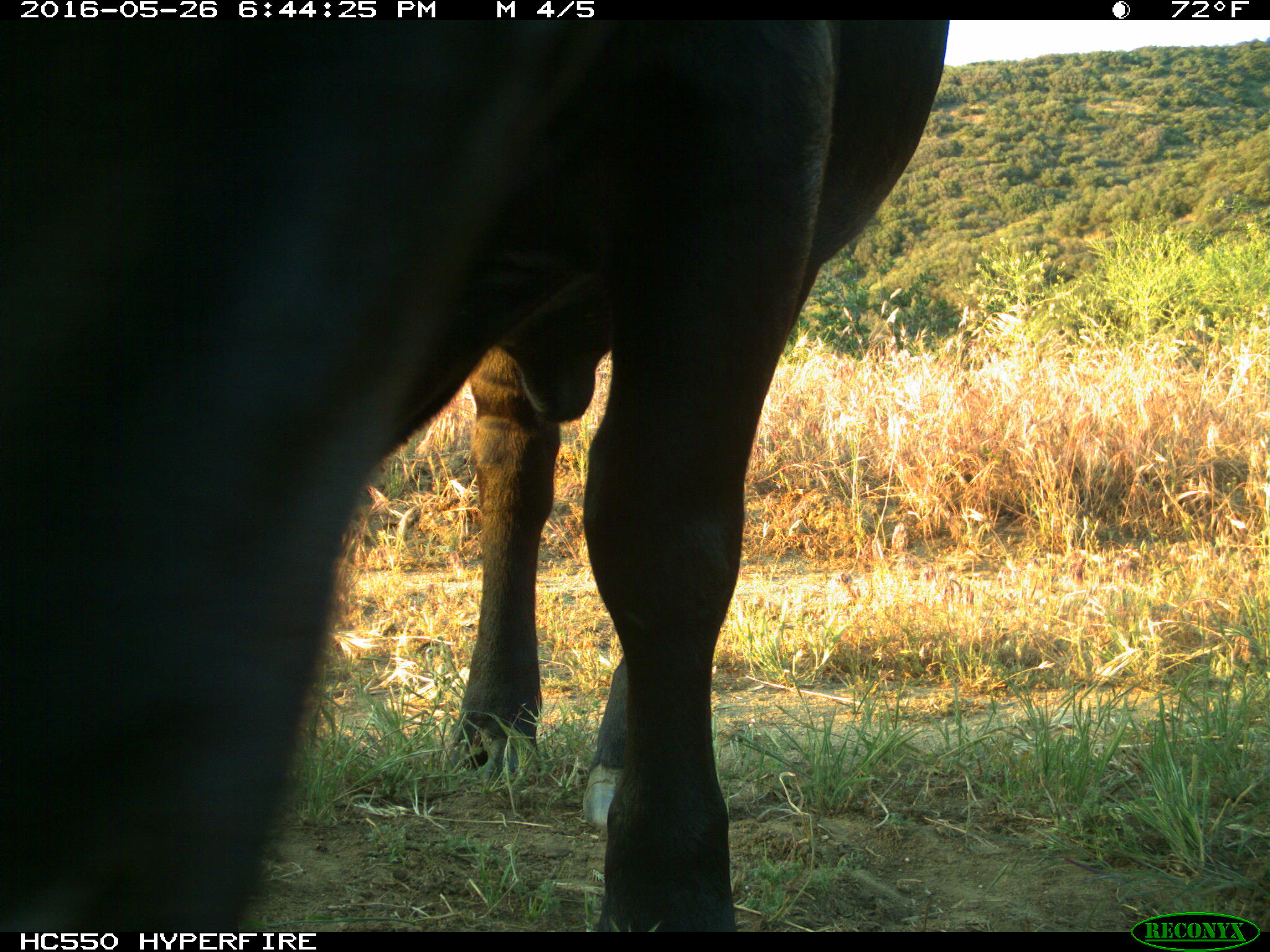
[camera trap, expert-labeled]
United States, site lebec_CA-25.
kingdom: Animalia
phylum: Chordata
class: Mammalia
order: Artiodactyla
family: Bovidae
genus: Bos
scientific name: Bos taurus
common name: domestic cow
Bos taurus (domestic cow).